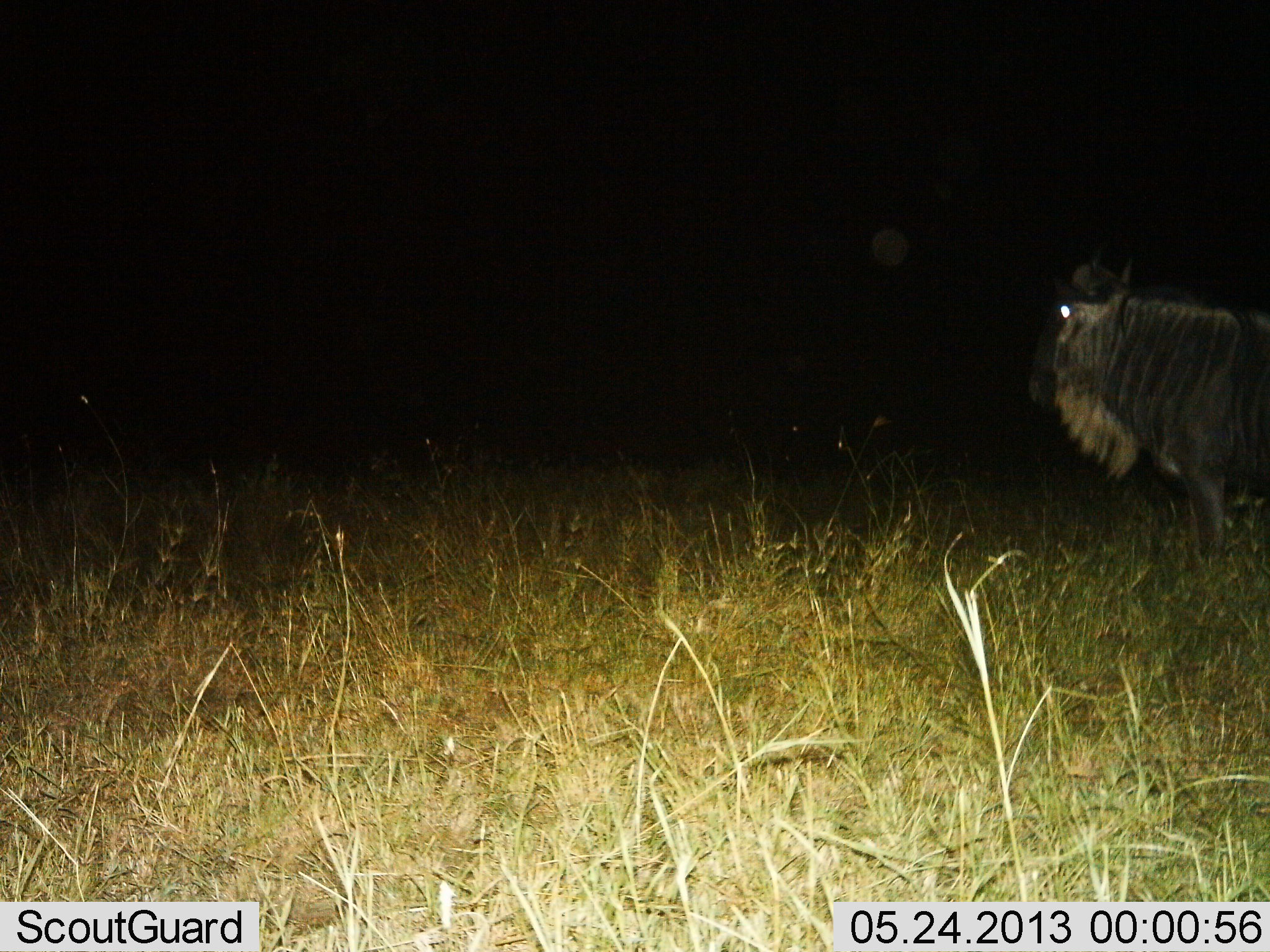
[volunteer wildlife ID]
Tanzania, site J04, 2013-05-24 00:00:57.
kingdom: Animalia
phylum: Chordata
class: Mammalia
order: Artiodactyla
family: Bovidae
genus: Connochaetes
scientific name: Connochaetes taurinus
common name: blue wildebeest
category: wildebeest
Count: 1.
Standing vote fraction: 97%.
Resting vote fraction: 0%.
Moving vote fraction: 3%.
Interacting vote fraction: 0%.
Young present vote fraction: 0%.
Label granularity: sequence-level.